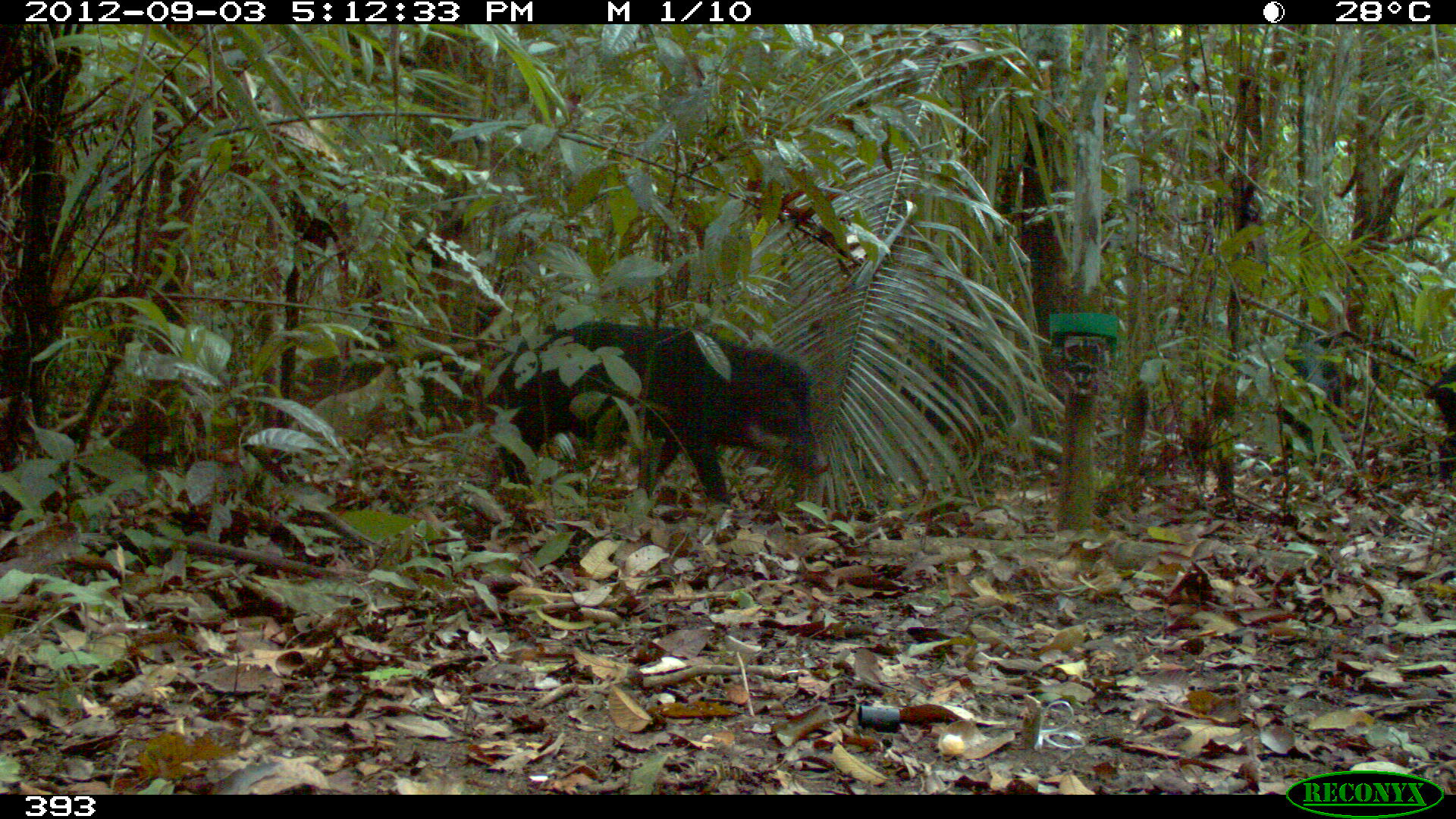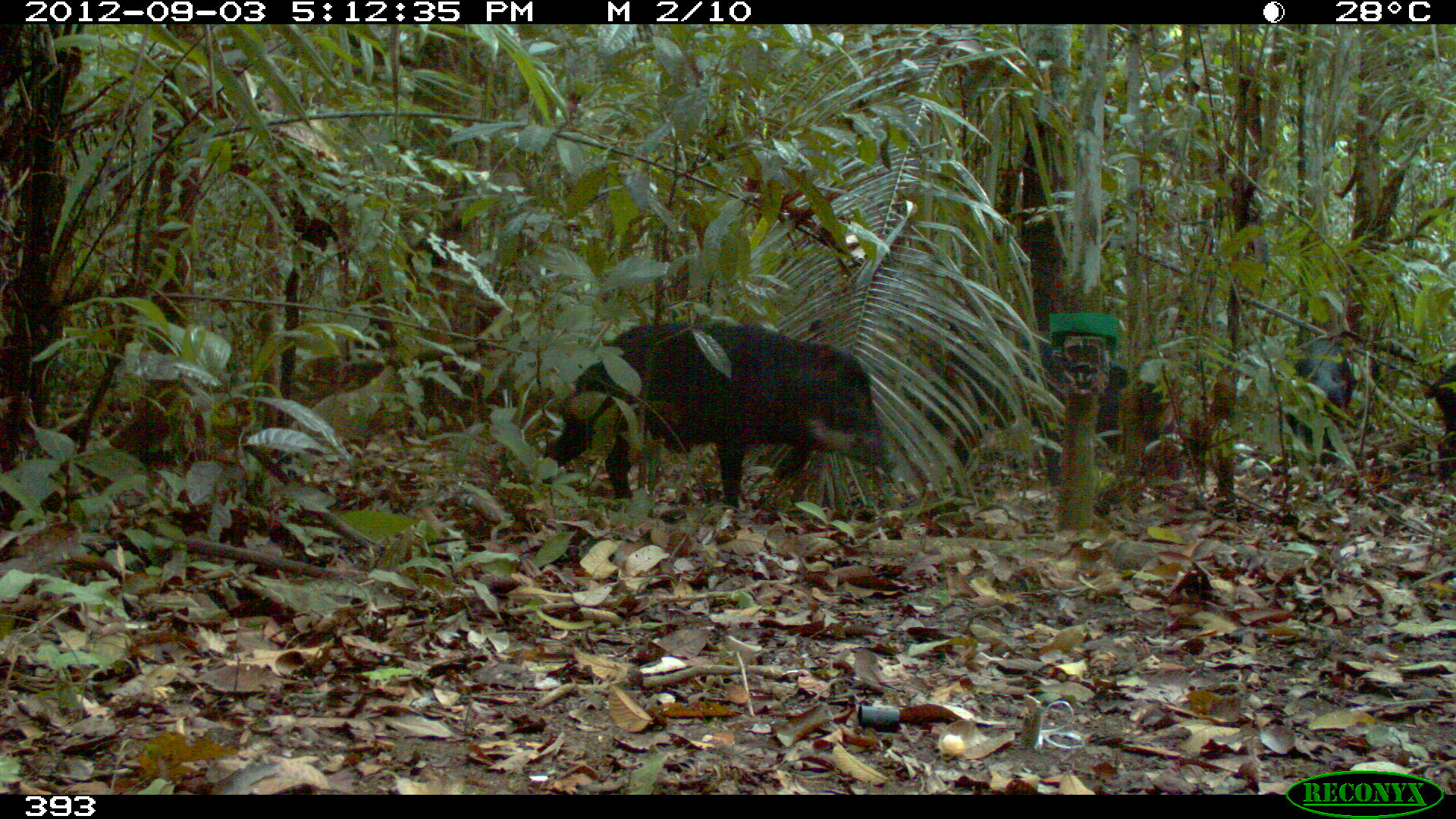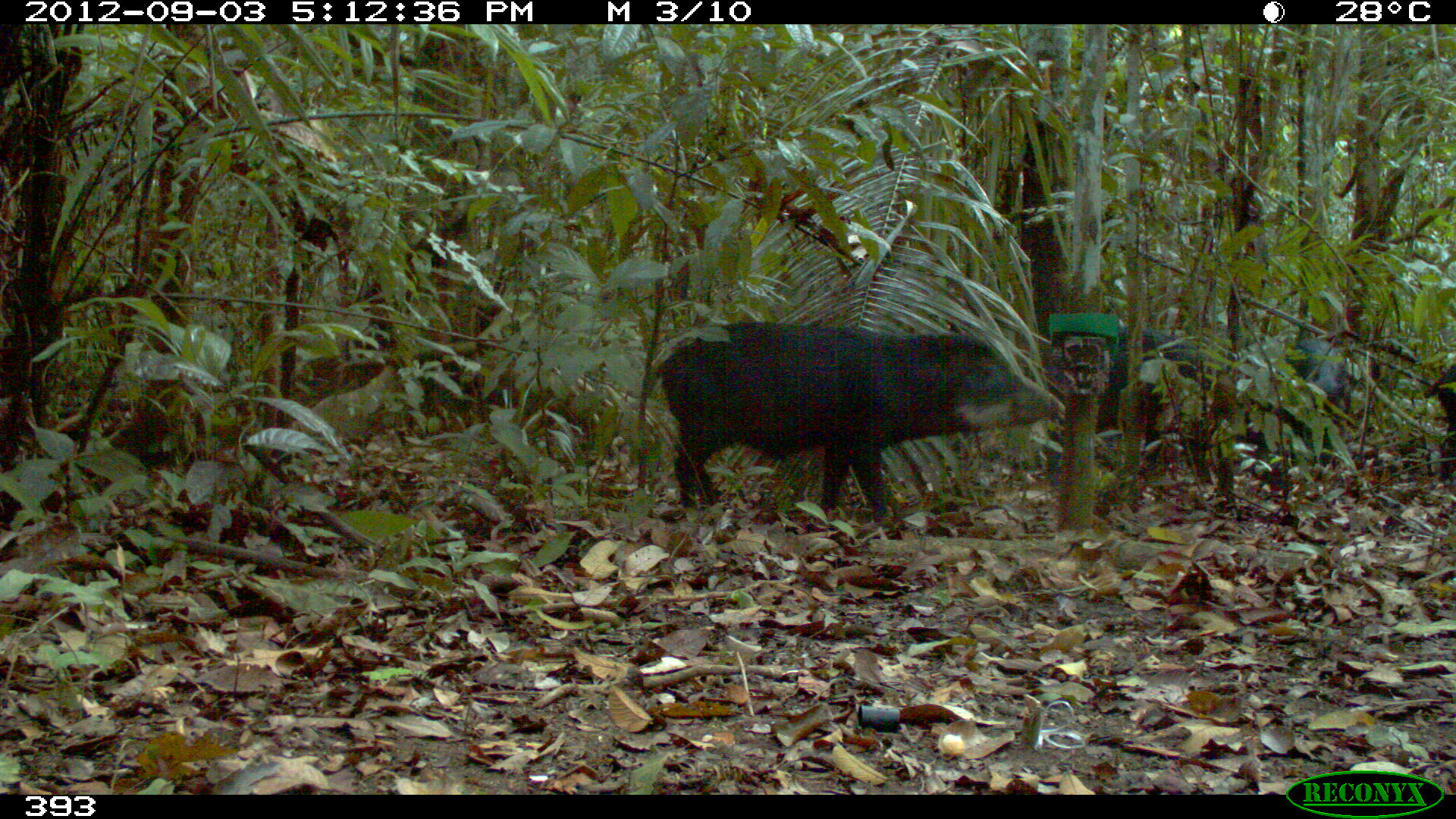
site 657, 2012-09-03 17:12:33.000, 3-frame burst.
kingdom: Animalia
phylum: Chordata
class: Mammalia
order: Artiodactyla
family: Tayassuidae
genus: Tayassu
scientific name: Tayassu pecari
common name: white-lipped peccary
Tayassu pecari (white-lipped peccary).